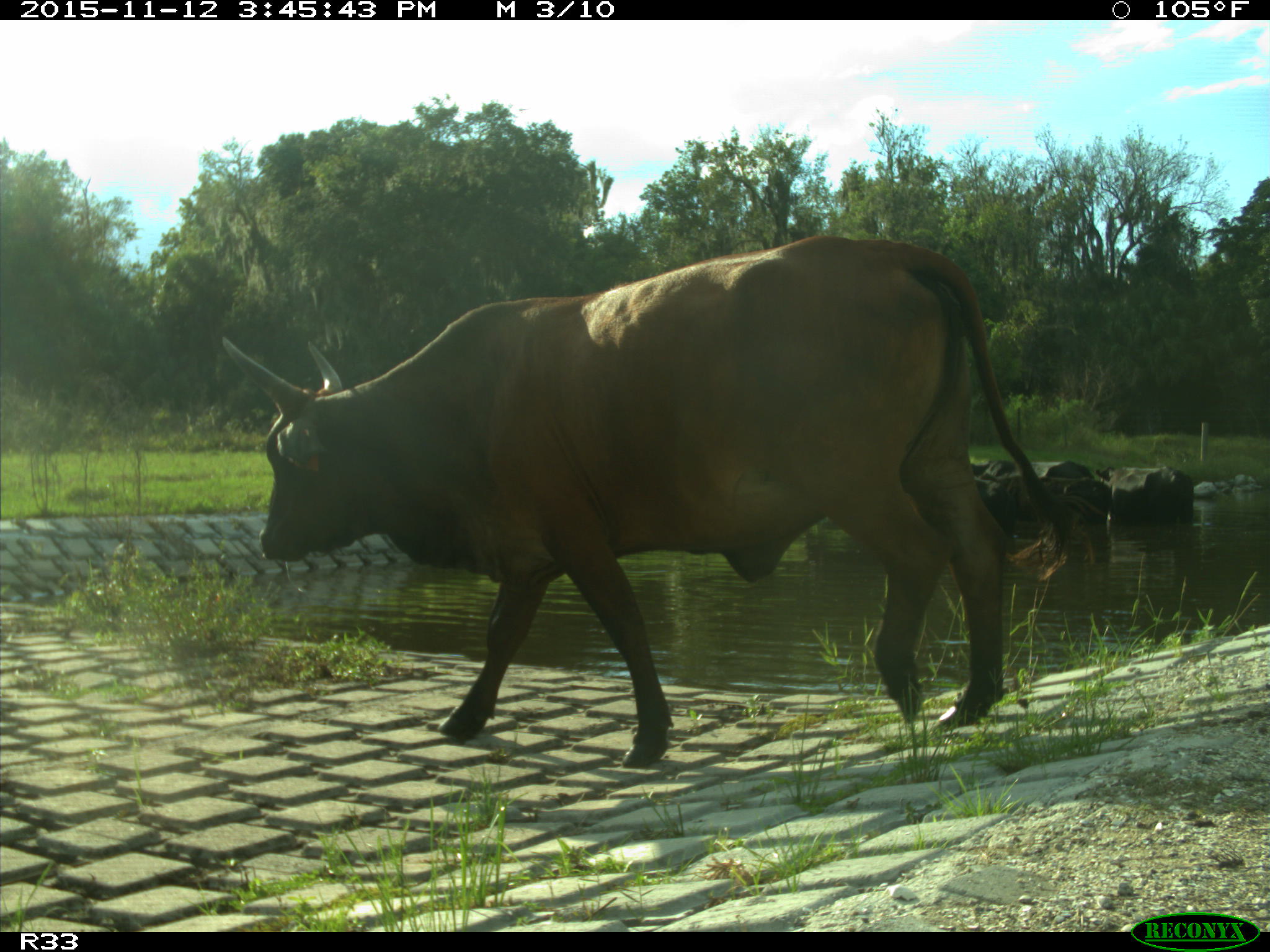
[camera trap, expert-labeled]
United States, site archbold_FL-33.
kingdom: Animalia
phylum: Chordata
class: Mammalia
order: Artiodactyla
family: Bovidae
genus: Bos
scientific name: Bos taurus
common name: domestic cow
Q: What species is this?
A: Bos taurus (domestic cow).